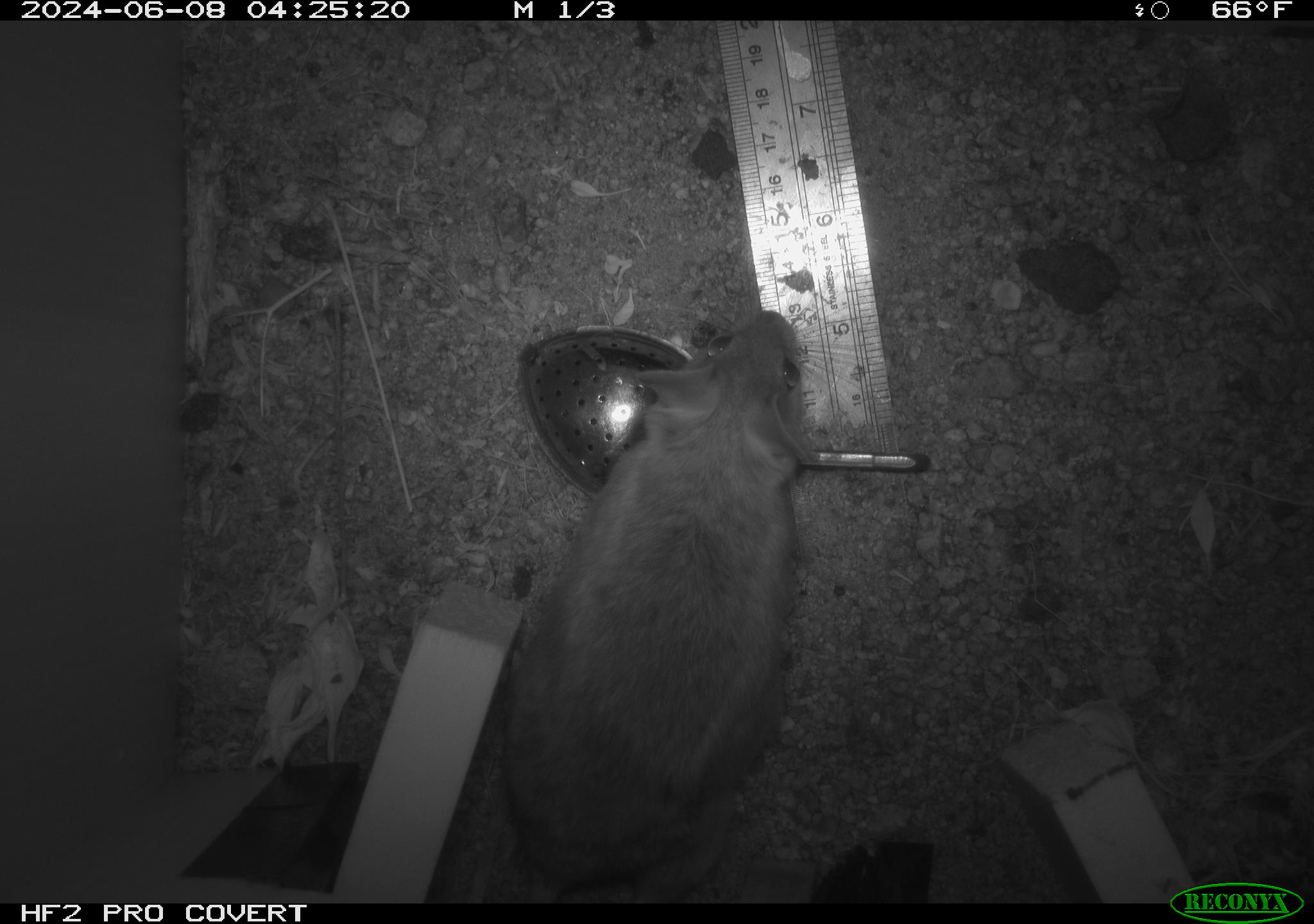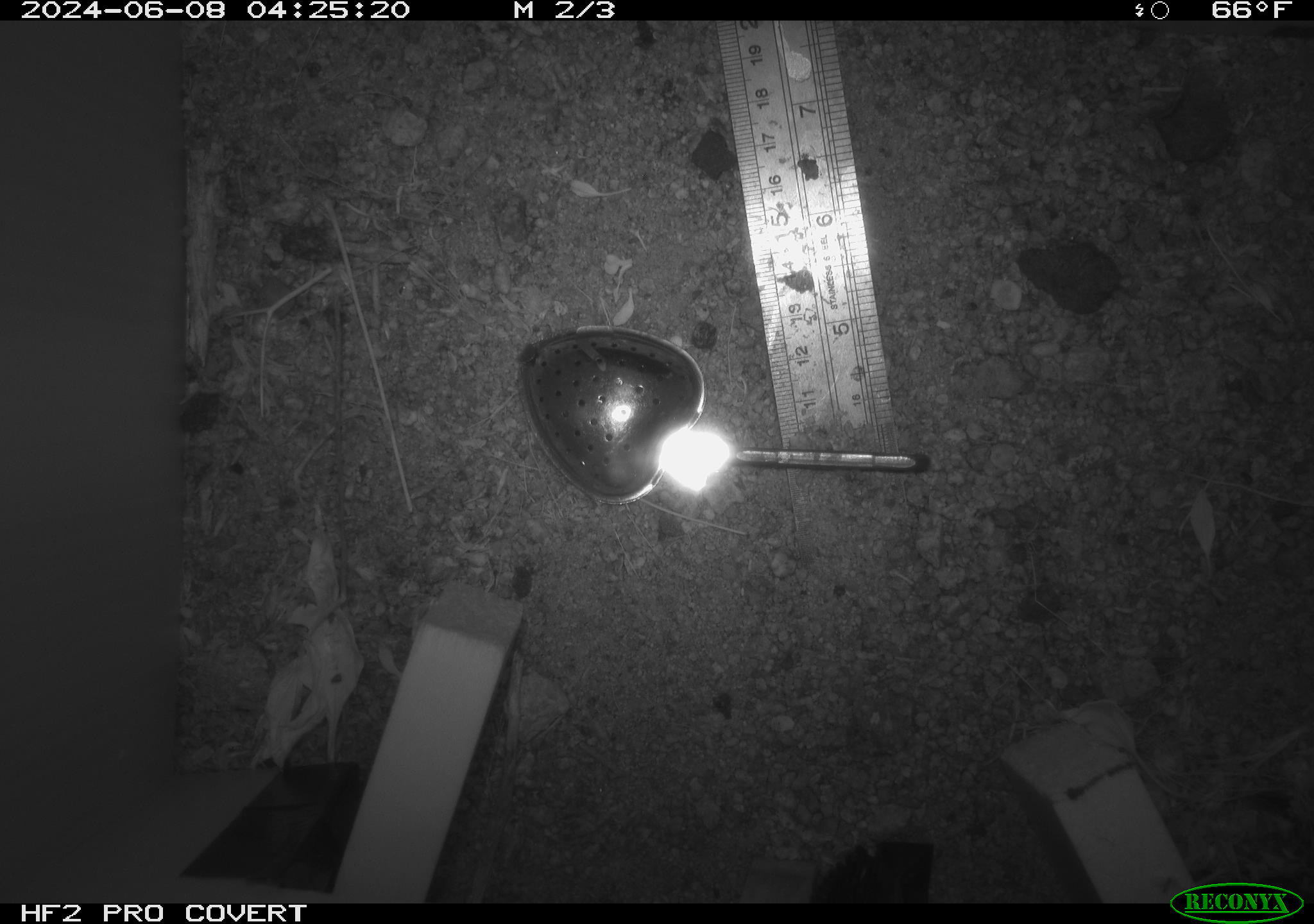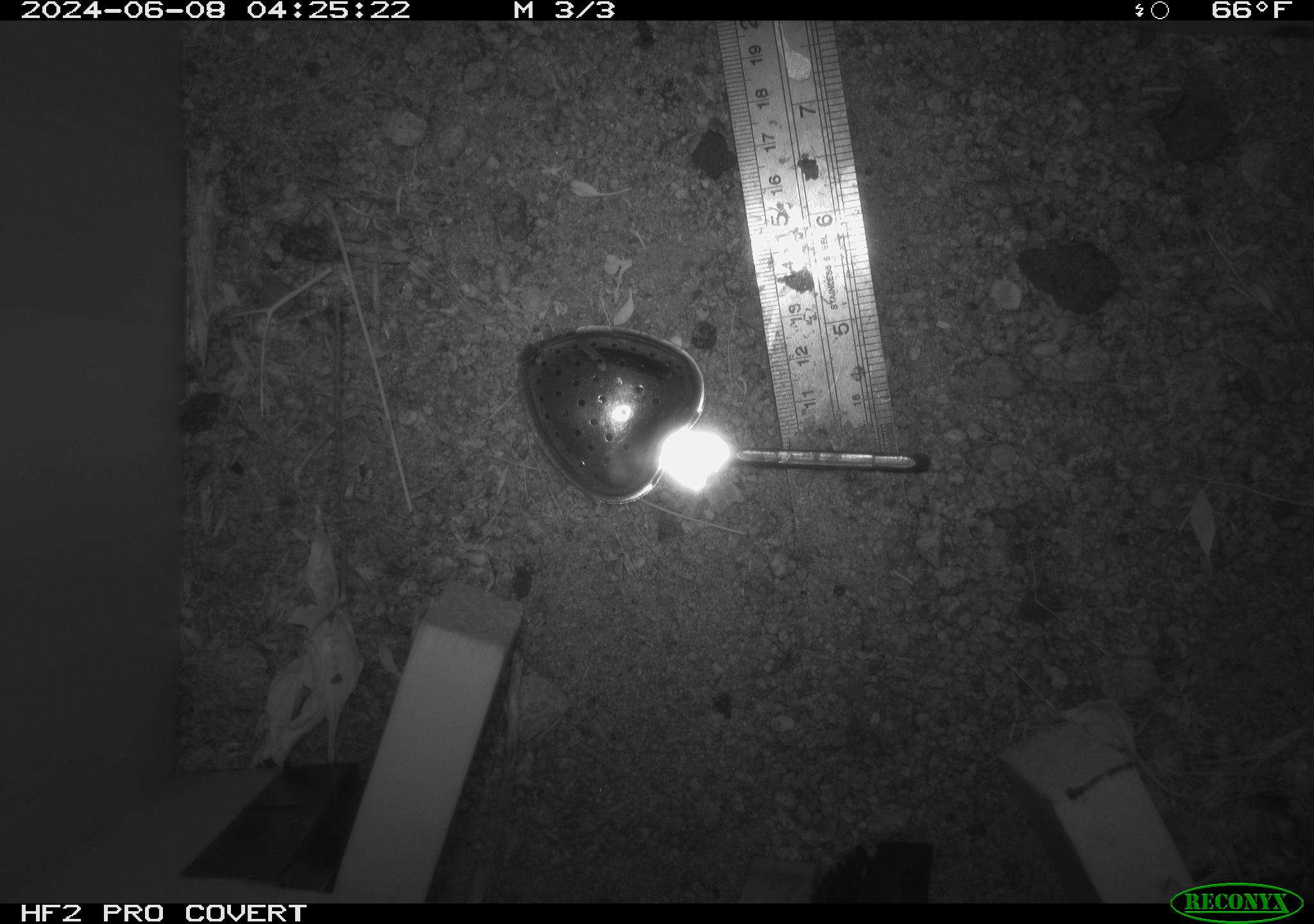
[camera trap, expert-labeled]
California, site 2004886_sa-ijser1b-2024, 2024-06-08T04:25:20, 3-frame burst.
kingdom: Animalia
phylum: Chordata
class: Mammalia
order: Rodentia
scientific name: Rodentia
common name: woodrat or rat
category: woodrat or rat species